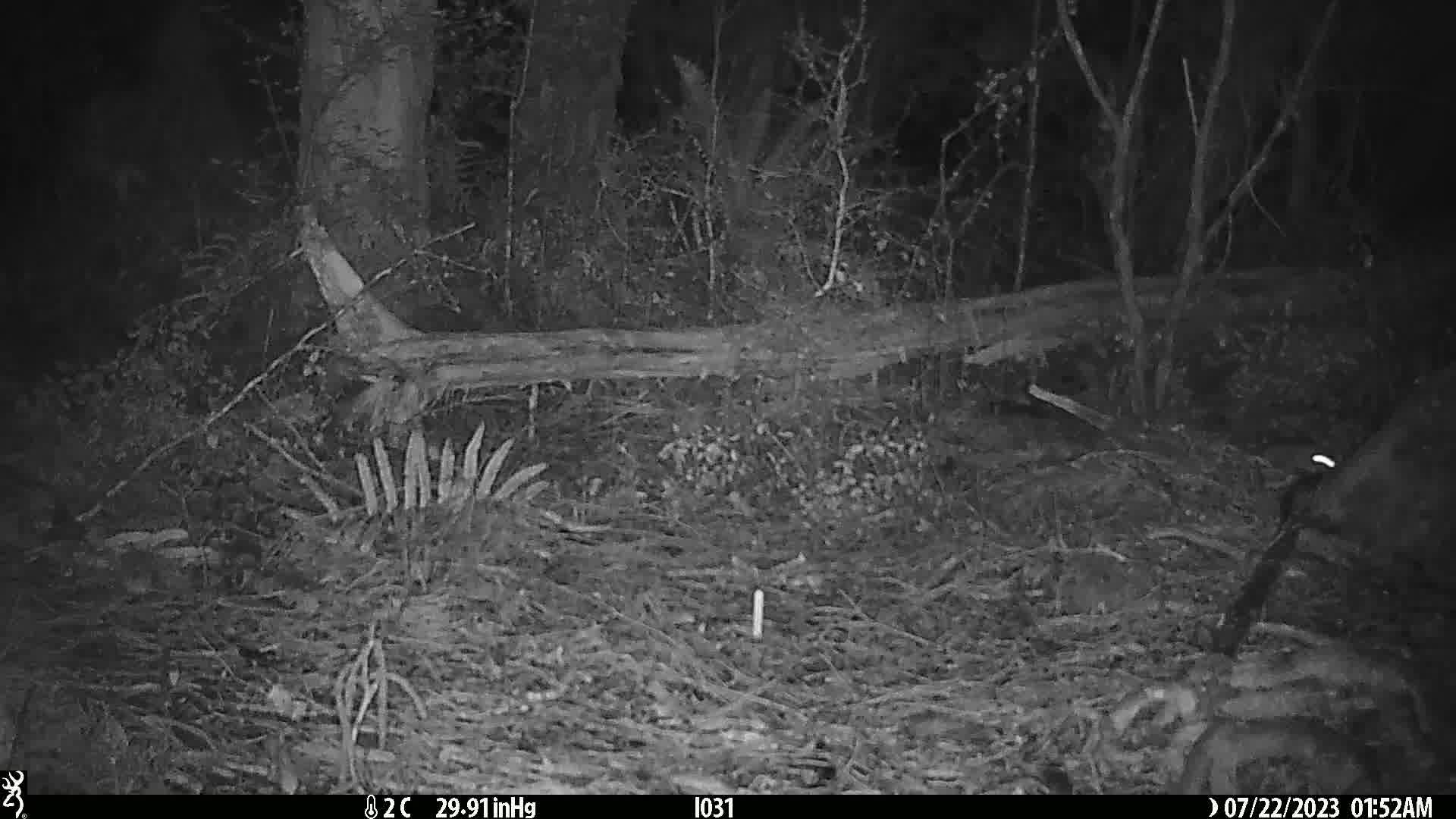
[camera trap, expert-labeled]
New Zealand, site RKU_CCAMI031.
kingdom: Animalia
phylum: Chordata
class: Mammalia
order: Rodentia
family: Muridae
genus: Rattus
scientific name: Rattus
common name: rat